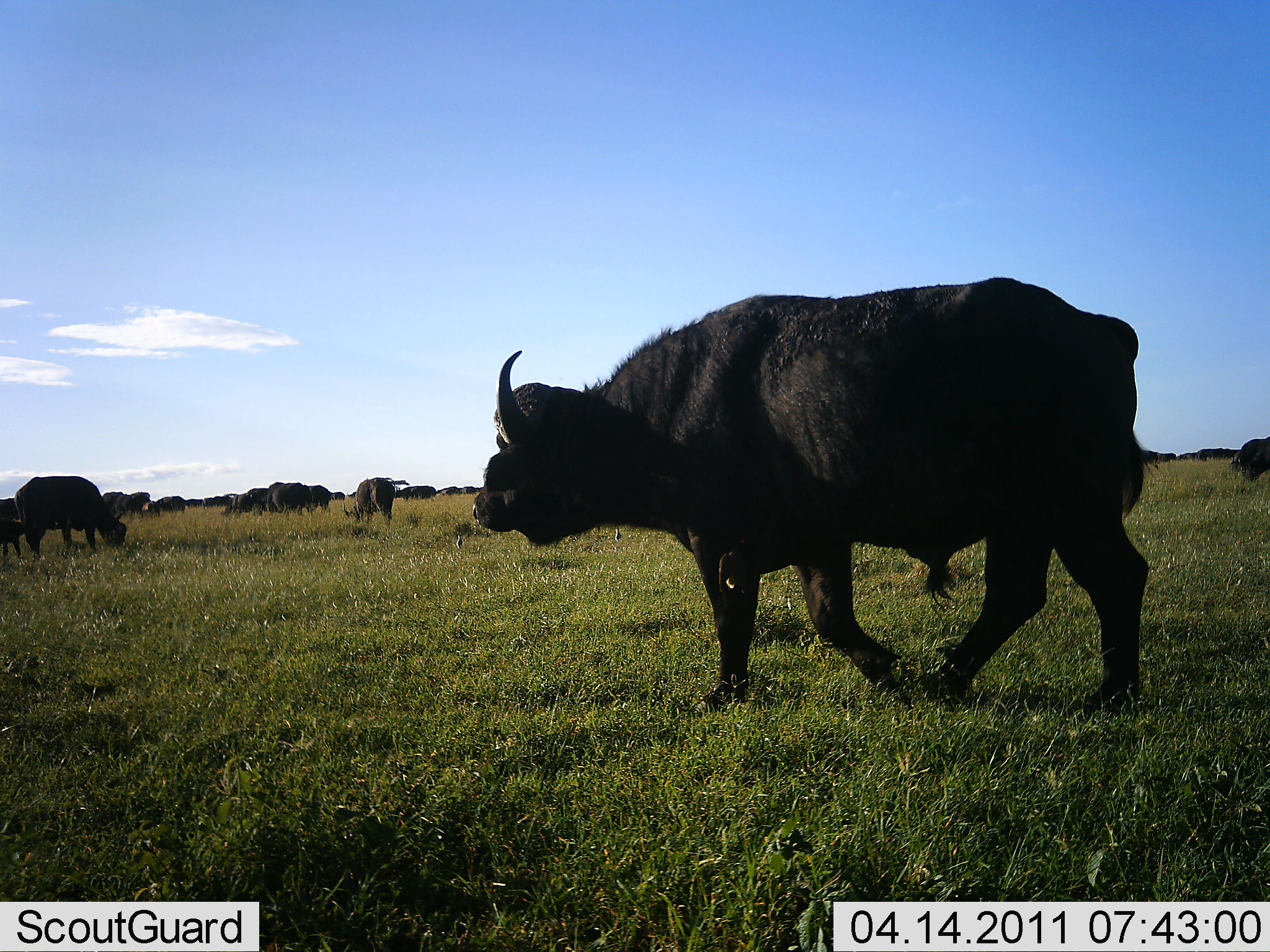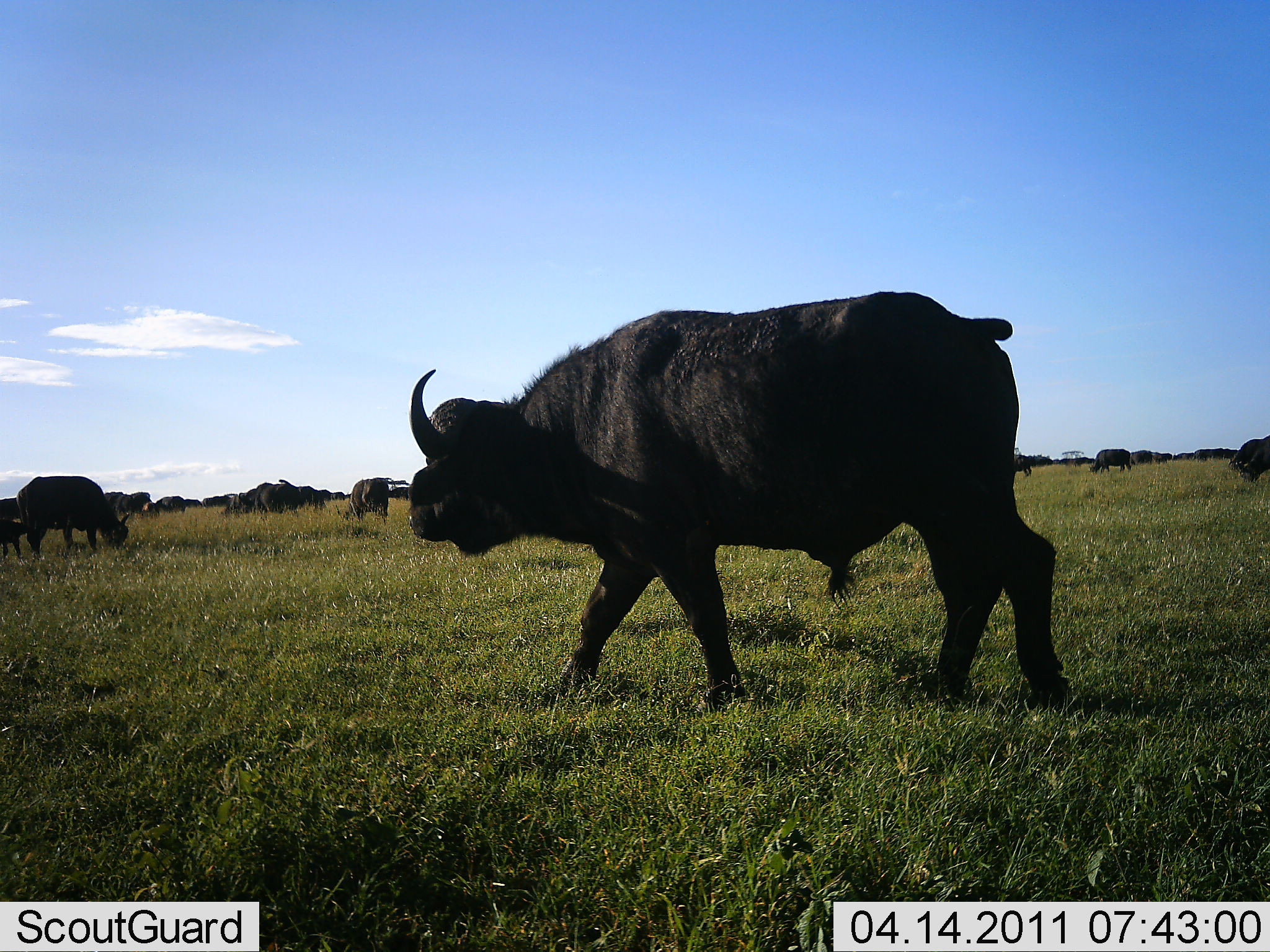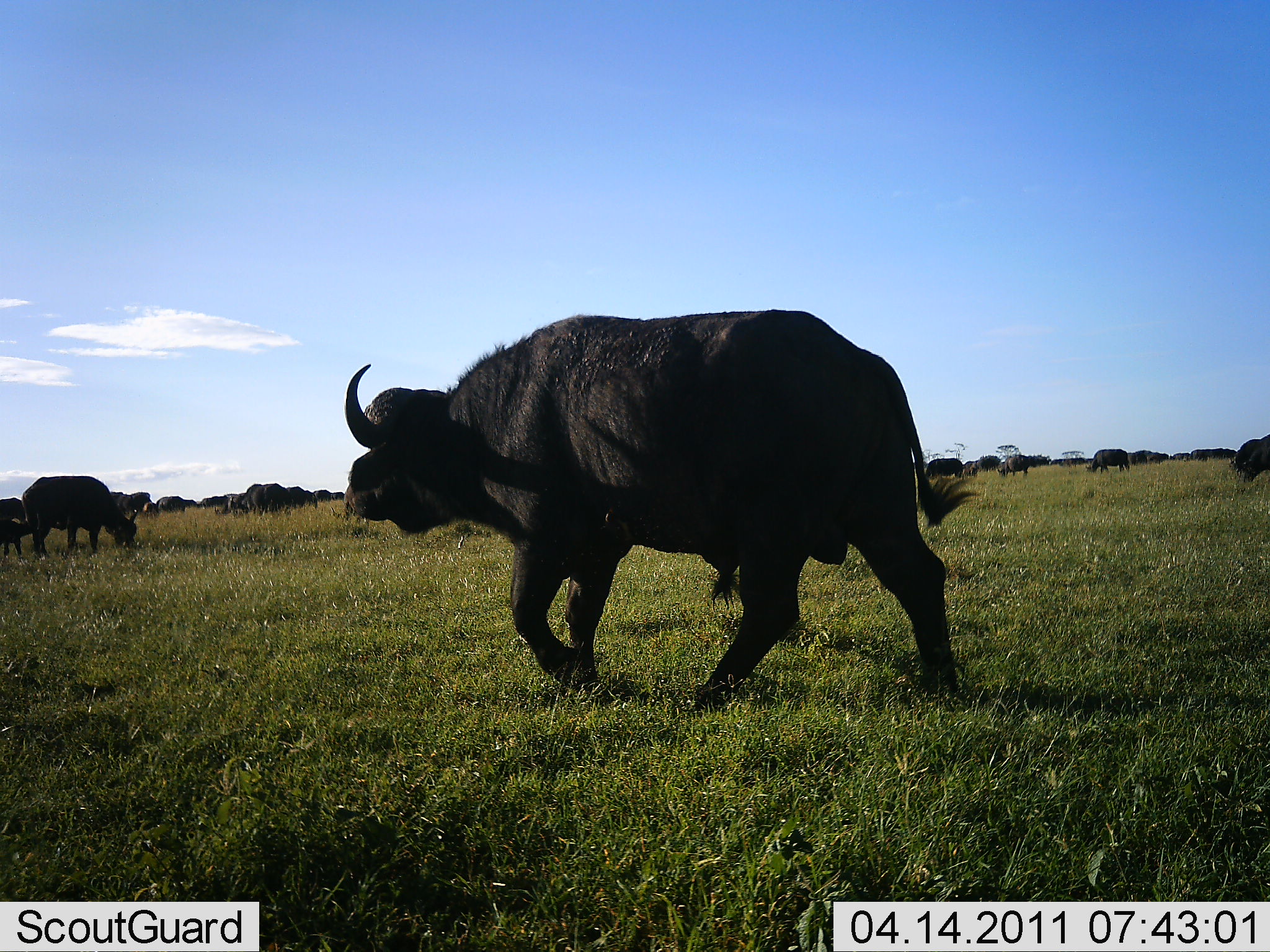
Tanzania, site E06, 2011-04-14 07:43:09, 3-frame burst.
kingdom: Animalia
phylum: Chordata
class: Mammalia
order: Artiodactyla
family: Bovidae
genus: Syncerus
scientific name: Syncerus caffer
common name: cape buffalo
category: buffalo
Buffalo (cape buffalo) (Syncerus caffer), count 11-50. Behavior (volunteer vote fractions): standing 64%, resting 18%, moving 73%, interacting 27%. Young present (vote fraction): 27%. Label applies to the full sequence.